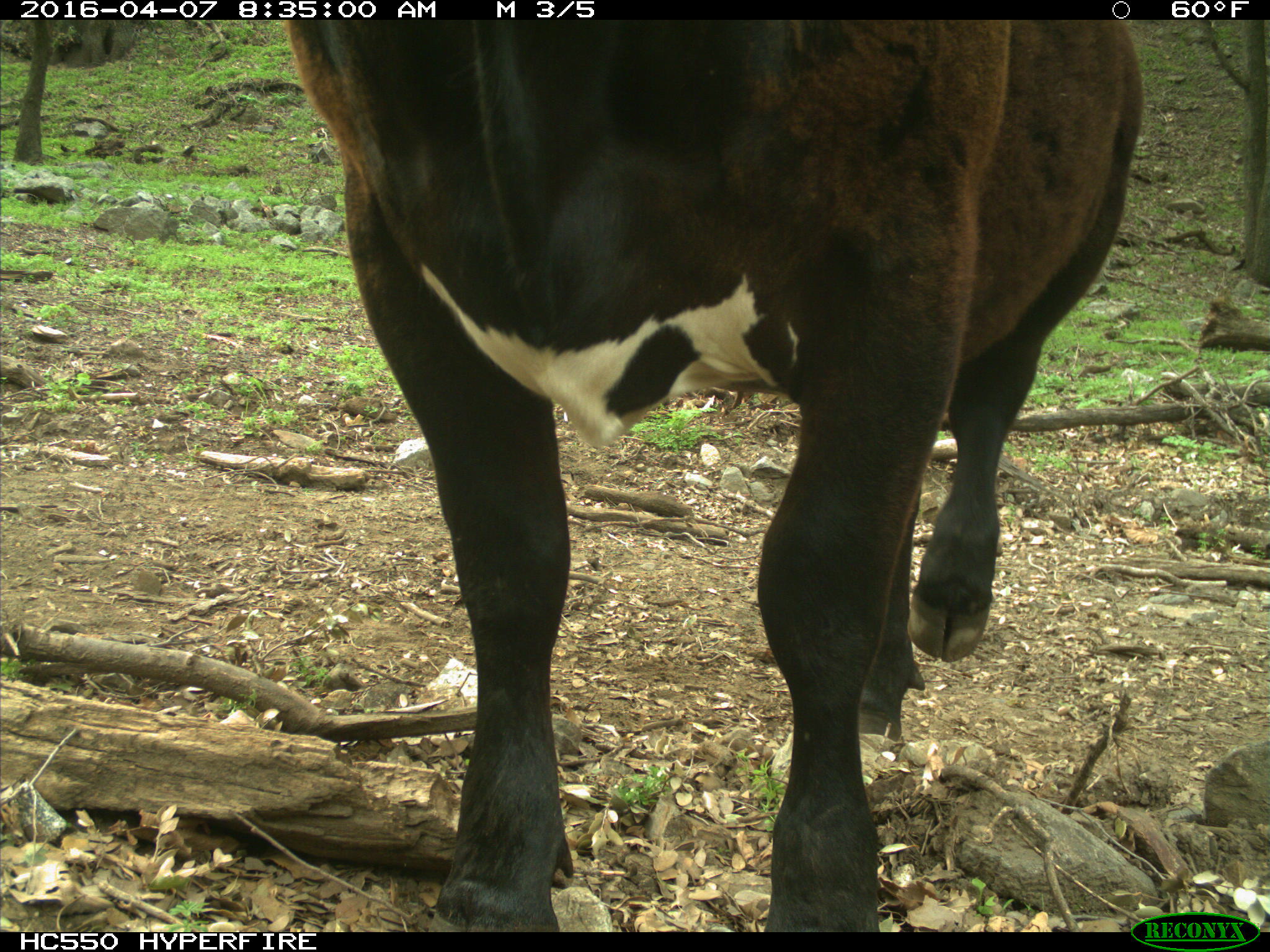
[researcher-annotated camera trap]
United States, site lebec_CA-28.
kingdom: Animalia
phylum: Chordata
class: Mammalia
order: Artiodactyla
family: Bovidae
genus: Bos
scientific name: Bos taurus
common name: domestic cow